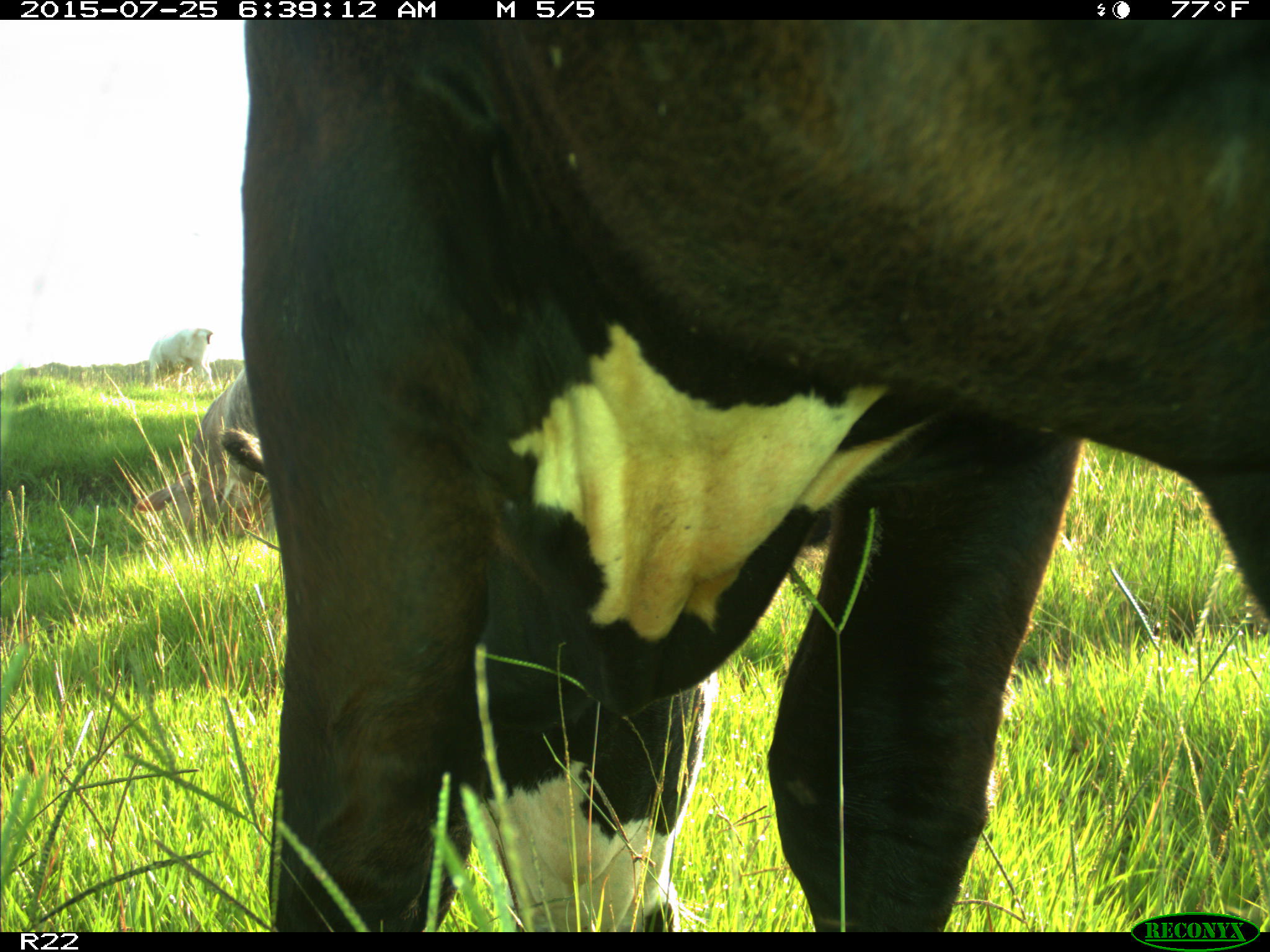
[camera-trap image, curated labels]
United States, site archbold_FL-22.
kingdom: Animalia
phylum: Chordata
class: Mammalia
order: Artiodactyla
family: Bovidae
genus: Bos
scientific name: Bos taurus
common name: domestic cow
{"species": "Bos taurus (domestic cow)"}